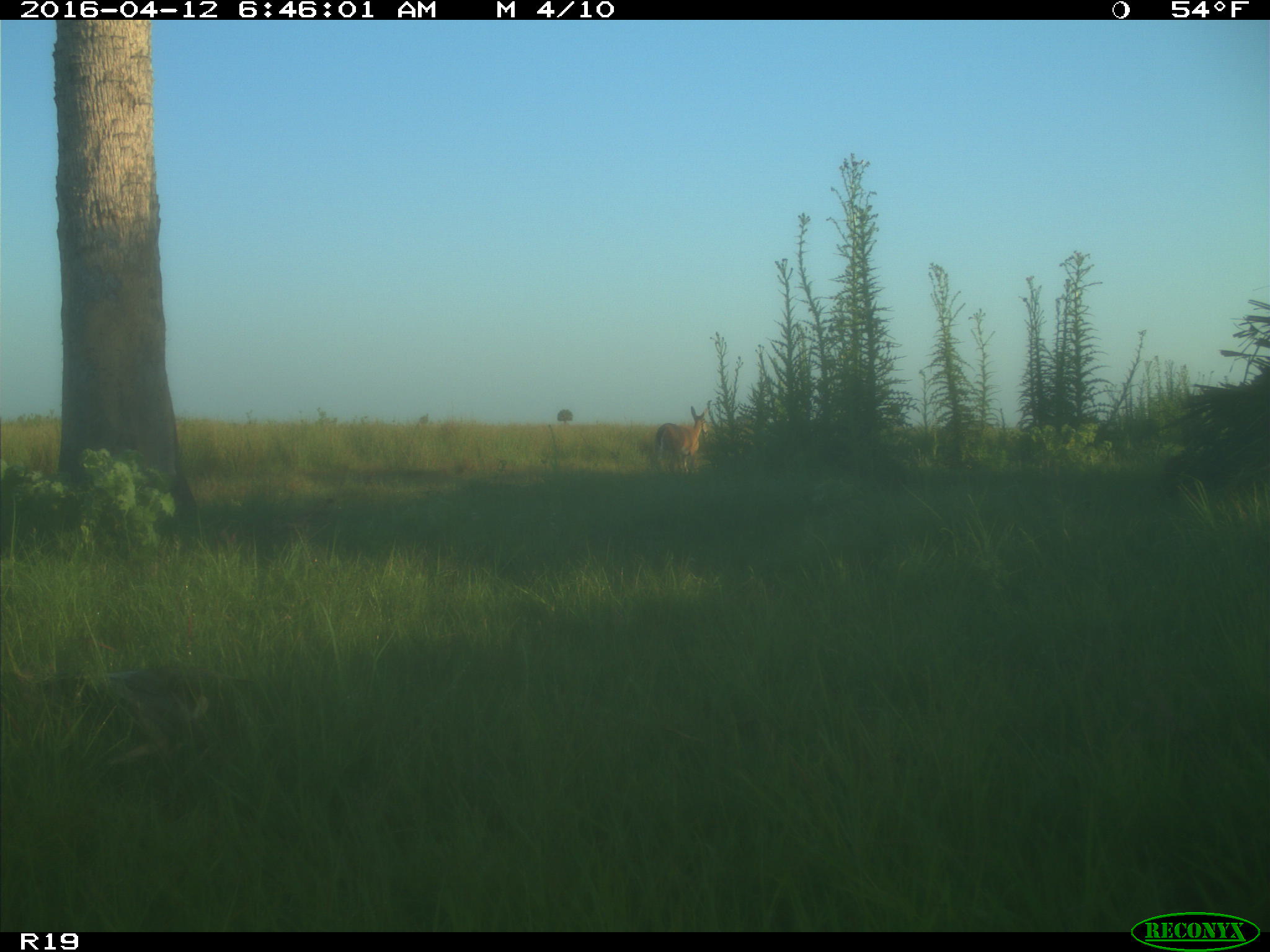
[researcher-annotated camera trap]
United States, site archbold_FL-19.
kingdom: Animalia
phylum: Chordata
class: Mammalia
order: Artiodactyla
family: Cervidae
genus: Odocoileus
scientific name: Odocoileus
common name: deer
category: unidentified deer